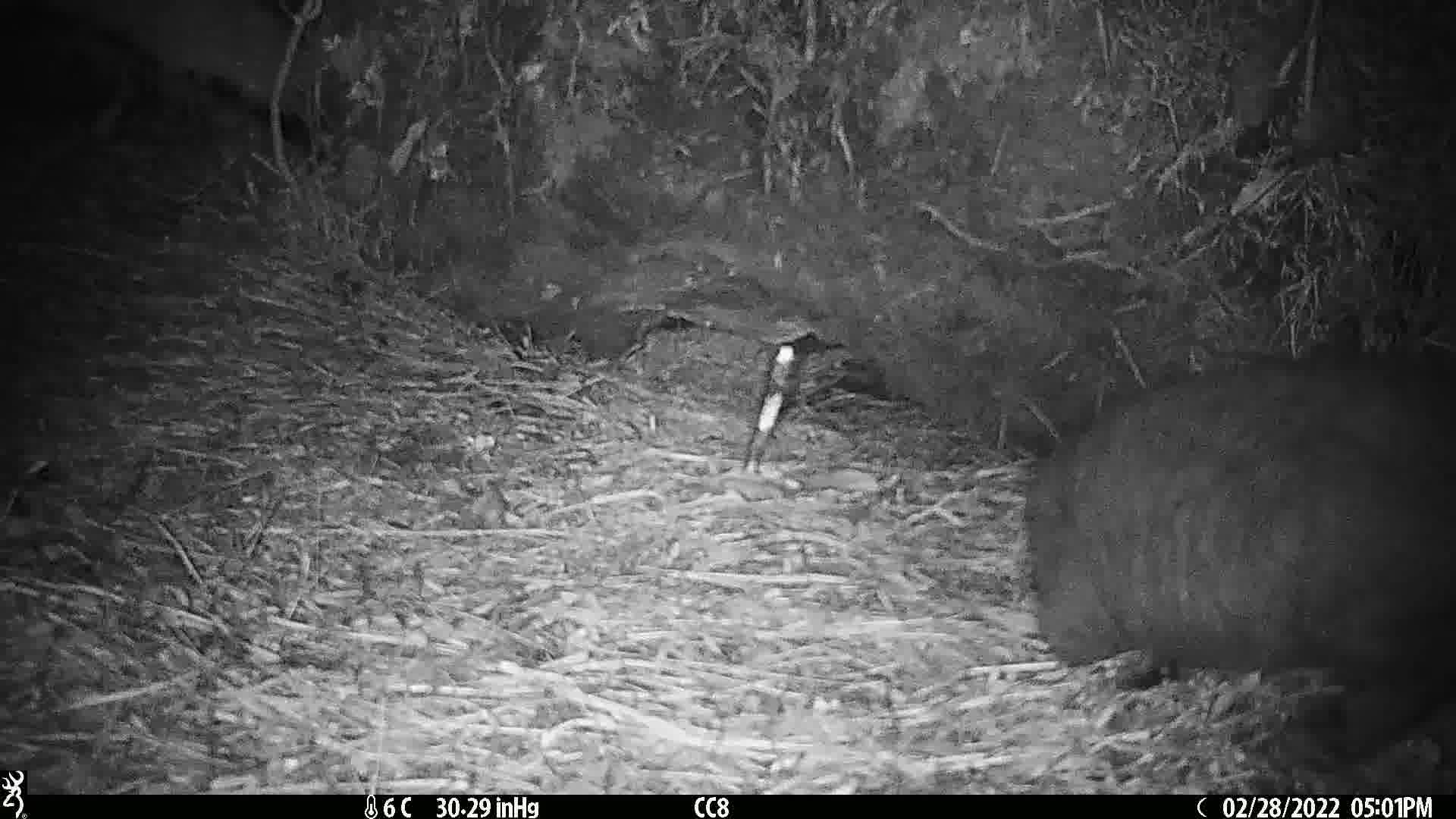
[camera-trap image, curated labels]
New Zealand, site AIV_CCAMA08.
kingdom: Animalia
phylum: Chordata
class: Mammalia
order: Carnivora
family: Felidae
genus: Felis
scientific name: Felis catus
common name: domestic cat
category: cat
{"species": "cat (domestic cat) (Felis catus)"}